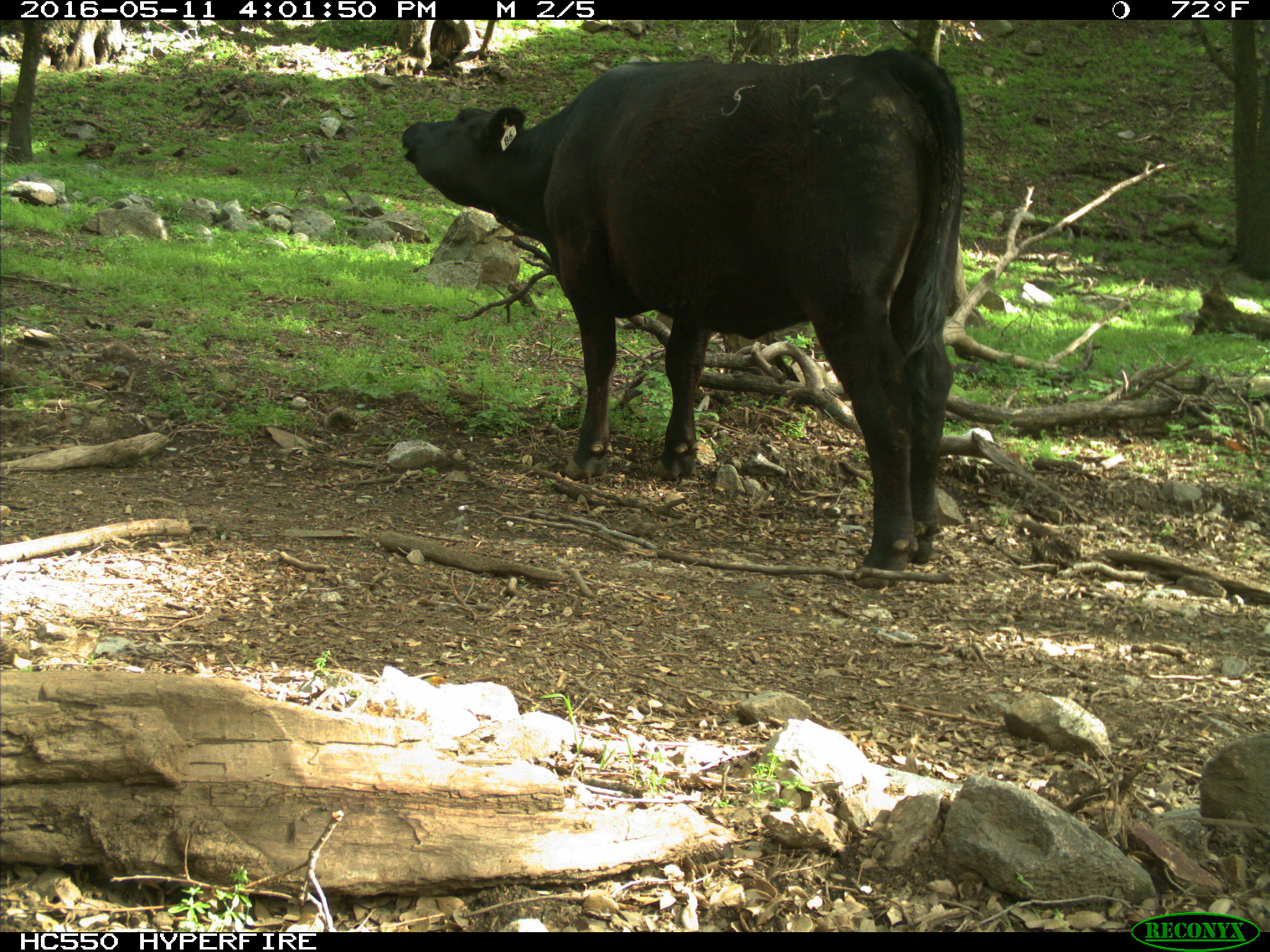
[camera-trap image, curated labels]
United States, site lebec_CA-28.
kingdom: Animalia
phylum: Chordata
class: Mammalia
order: Artiodactyla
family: Bovidae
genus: Bos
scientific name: Bos taurus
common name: domestic cow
Bos taurus (domestic cow).